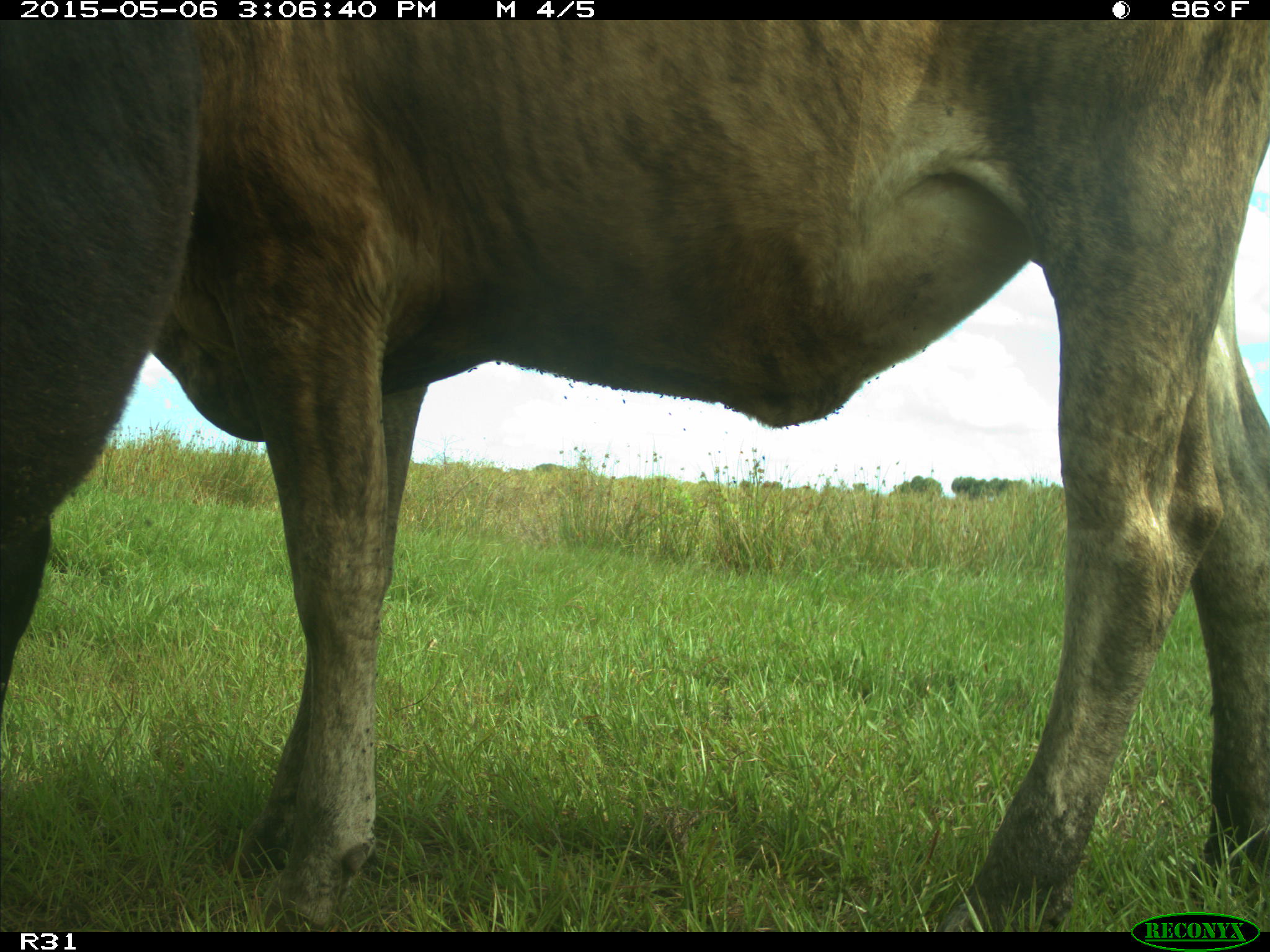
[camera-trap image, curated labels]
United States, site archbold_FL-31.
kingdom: Animalia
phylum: Chordata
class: Mammalia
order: Artiodactyla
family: Bovidae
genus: Bos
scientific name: Bos taurus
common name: domestic cow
Bos taurus (domestic cow).